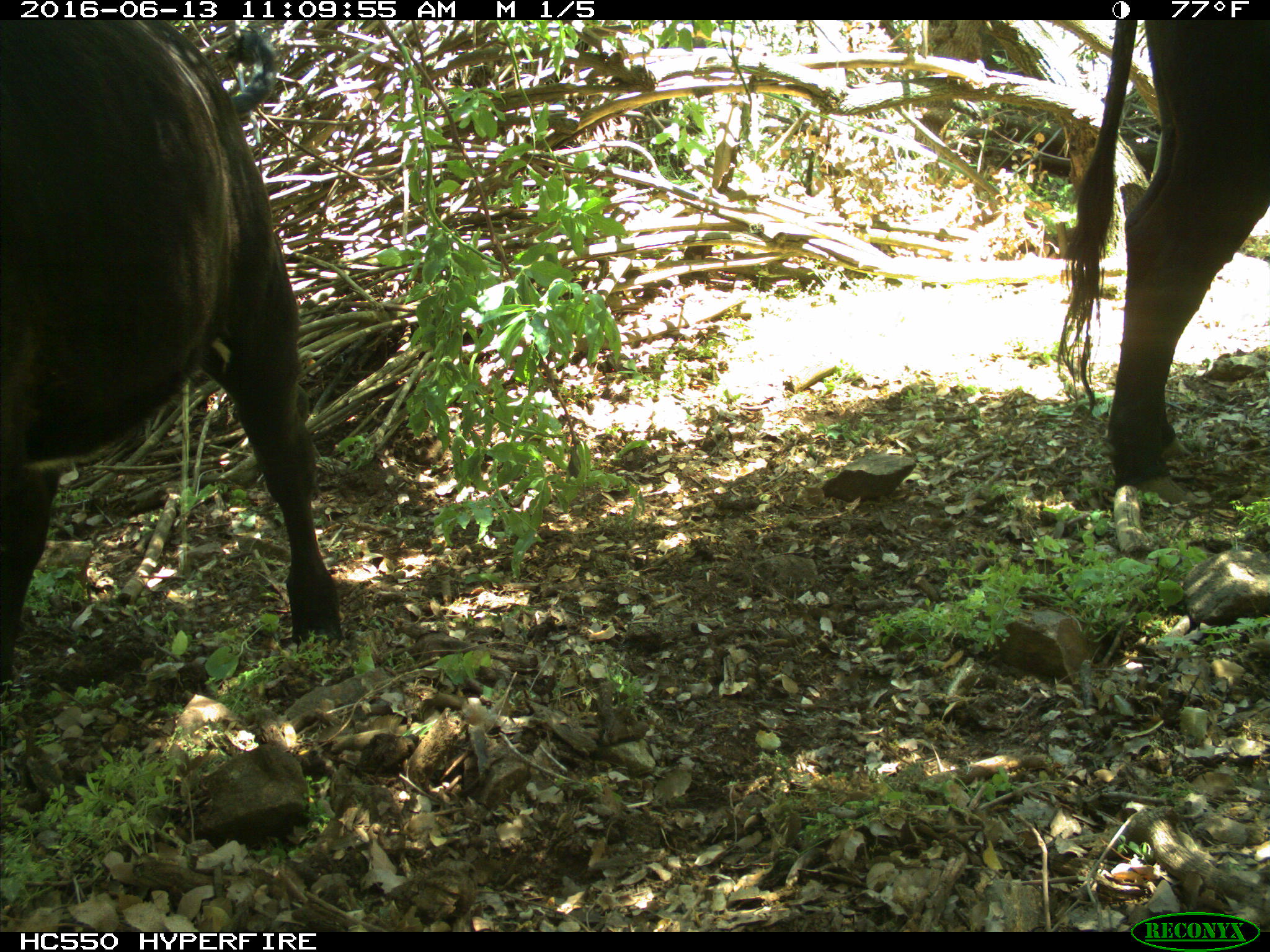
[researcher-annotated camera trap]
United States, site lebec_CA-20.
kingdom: Animalia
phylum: Chordata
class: Mammalia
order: Artiodactyla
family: Bovidae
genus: Bos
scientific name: Bos taurus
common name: domestic cow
Bos taurus (domestic cow).